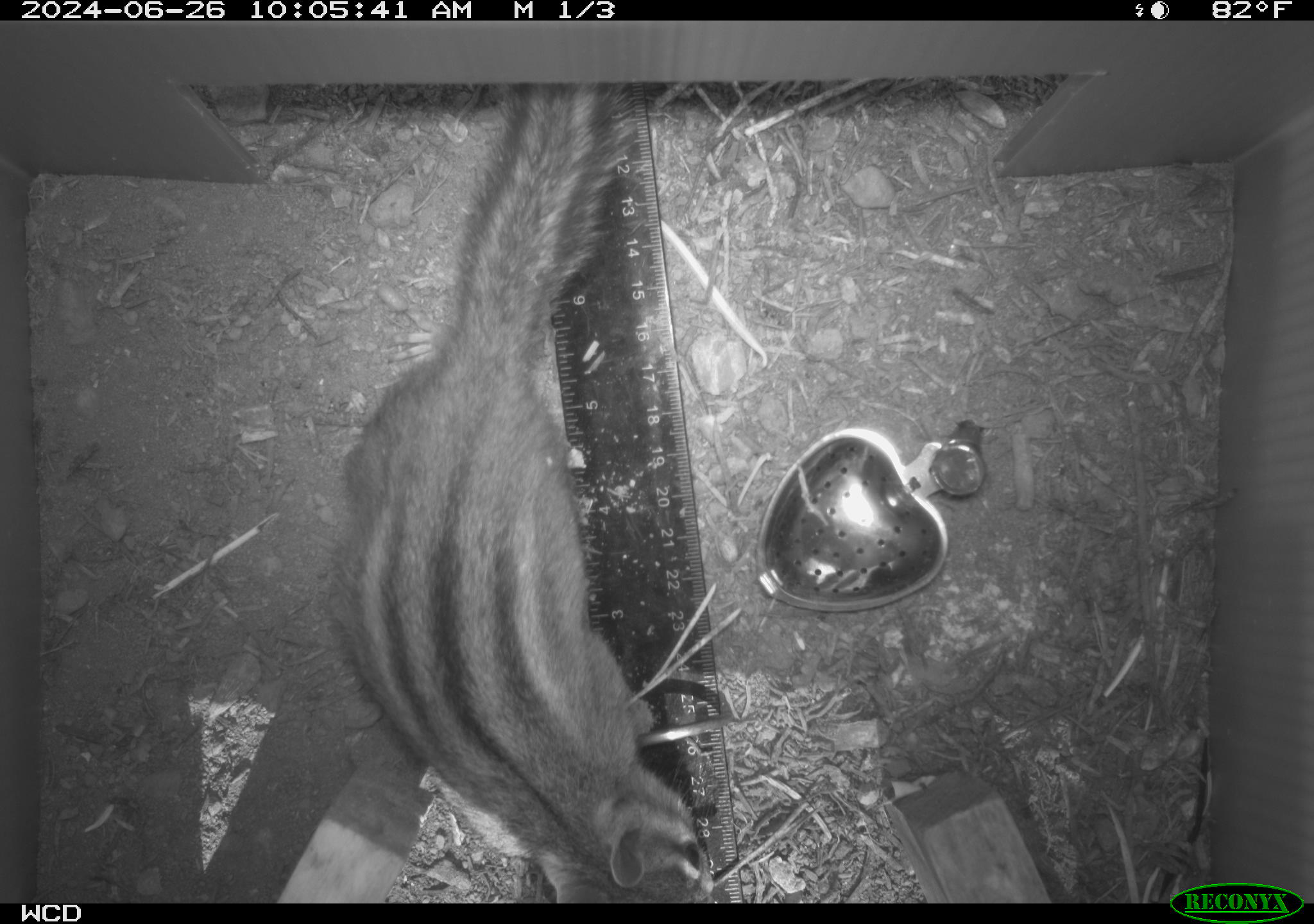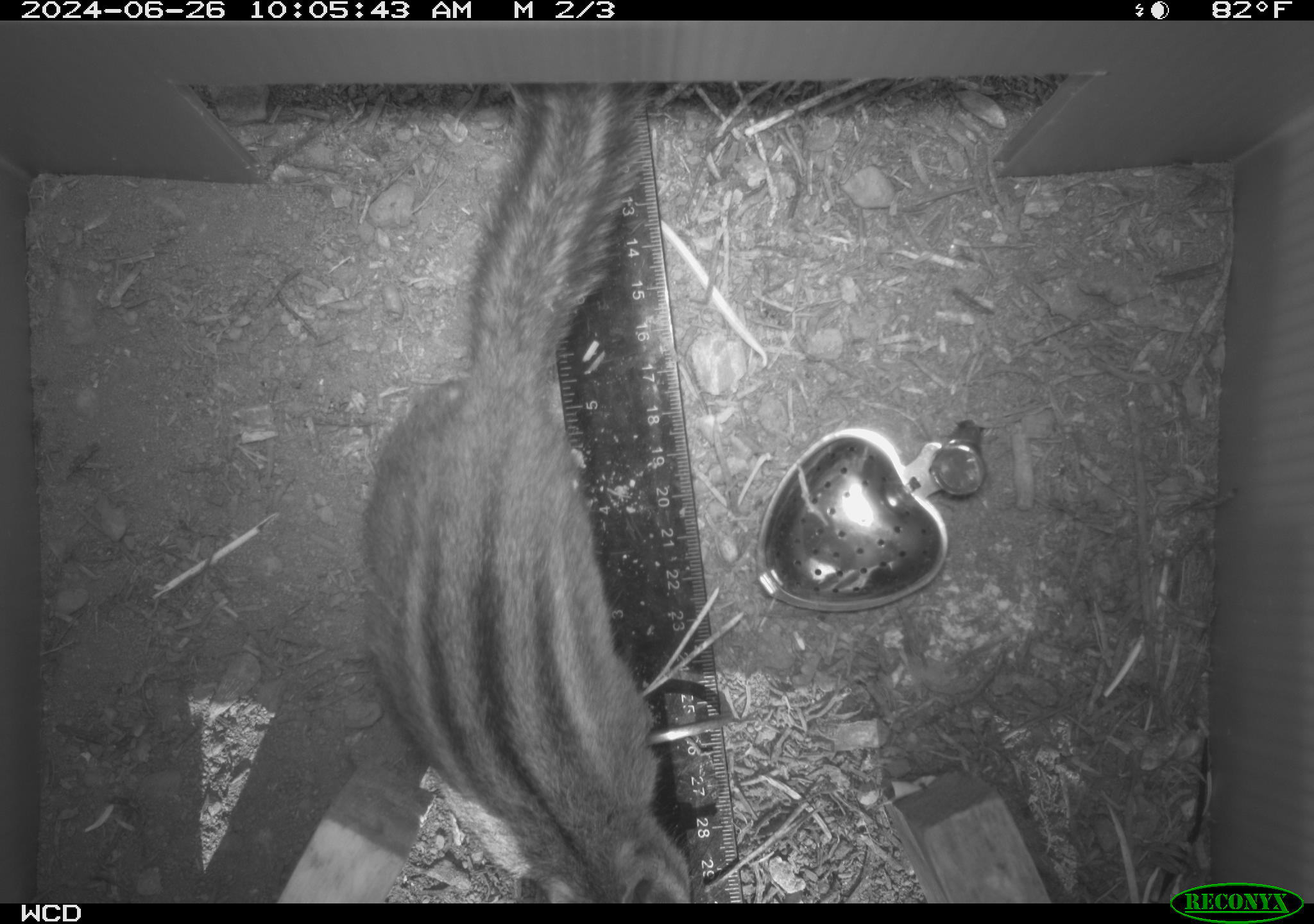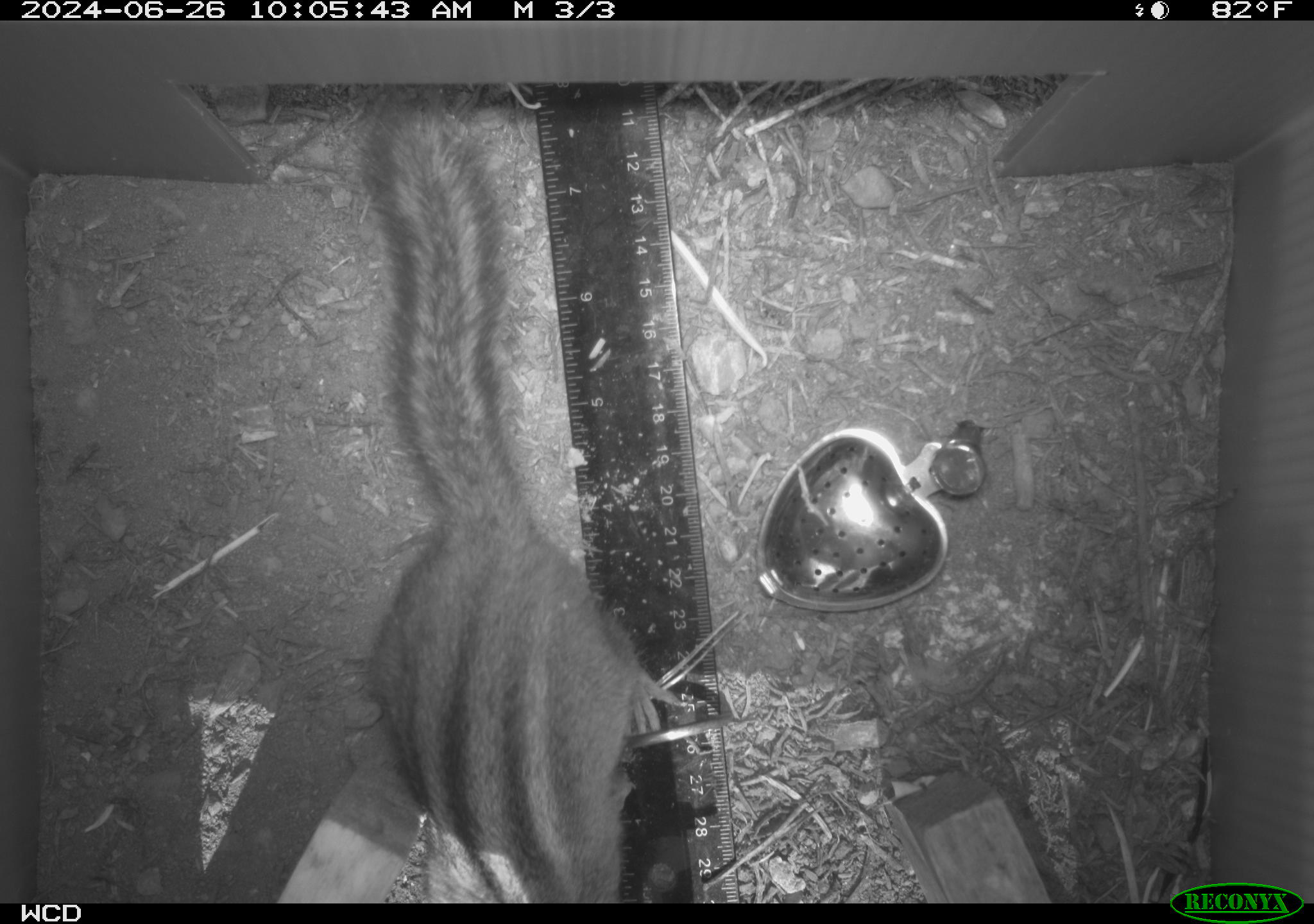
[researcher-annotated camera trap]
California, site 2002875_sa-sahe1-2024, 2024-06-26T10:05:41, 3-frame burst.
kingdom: Animalia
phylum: Chordata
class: Mammalia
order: Rodentia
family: Sciuridae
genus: Neotamias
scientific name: Neotamias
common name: western chipmunks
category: neotamias species